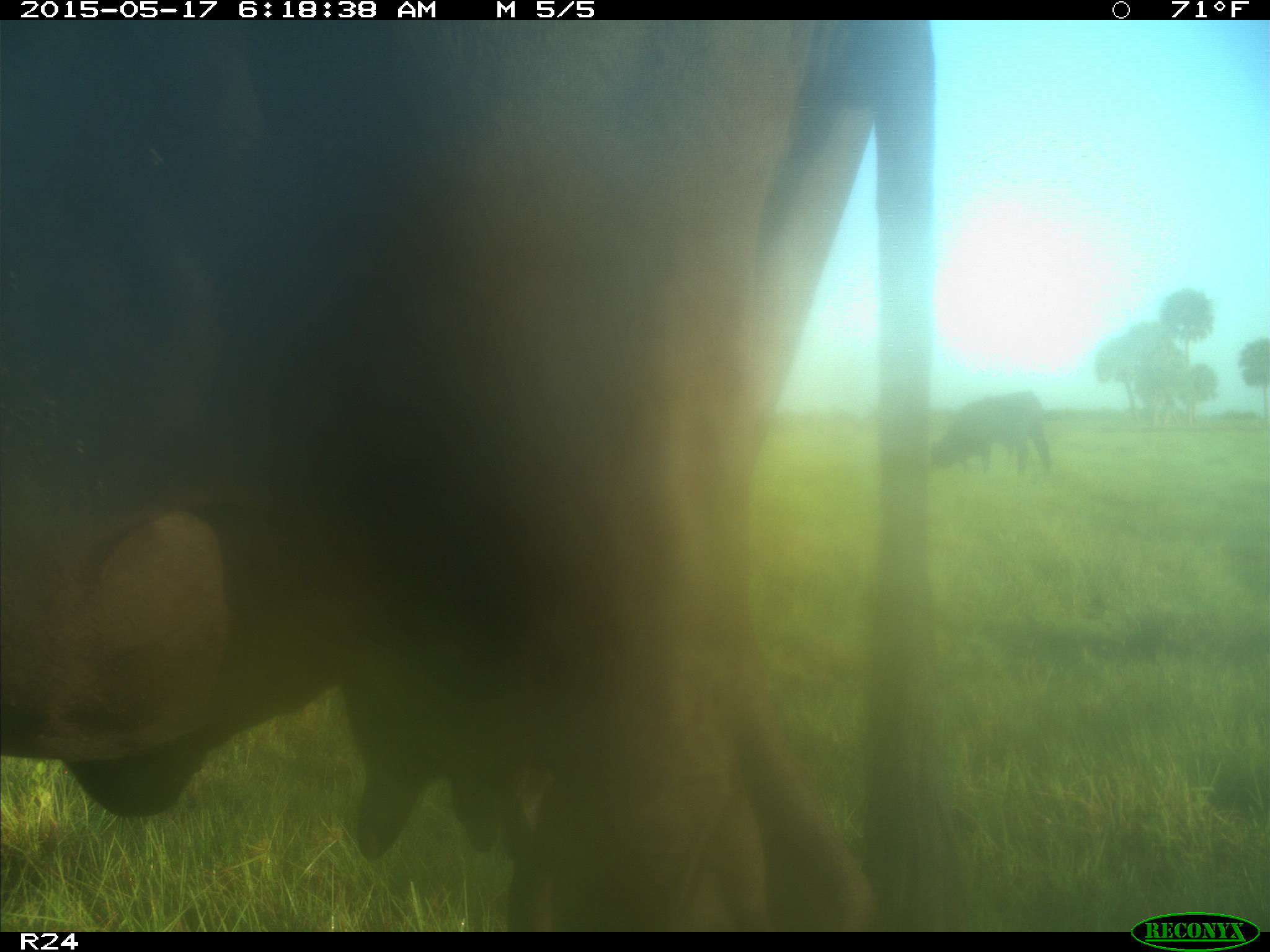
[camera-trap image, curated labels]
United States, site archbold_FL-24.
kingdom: Animalia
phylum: Chordata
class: Mammalia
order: Artiodactyla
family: Bovidae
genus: Bos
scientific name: Bos taurus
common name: domestic cow